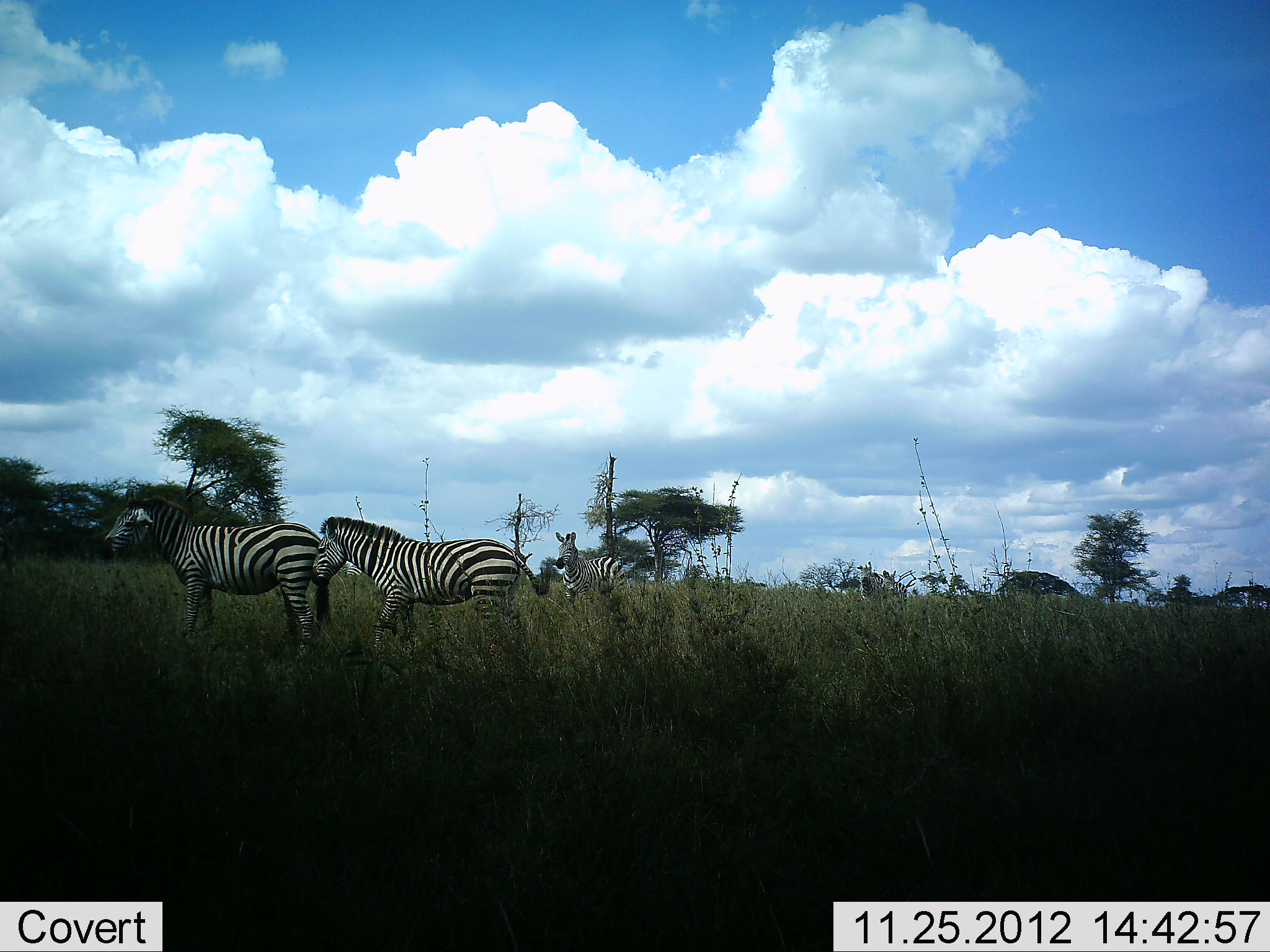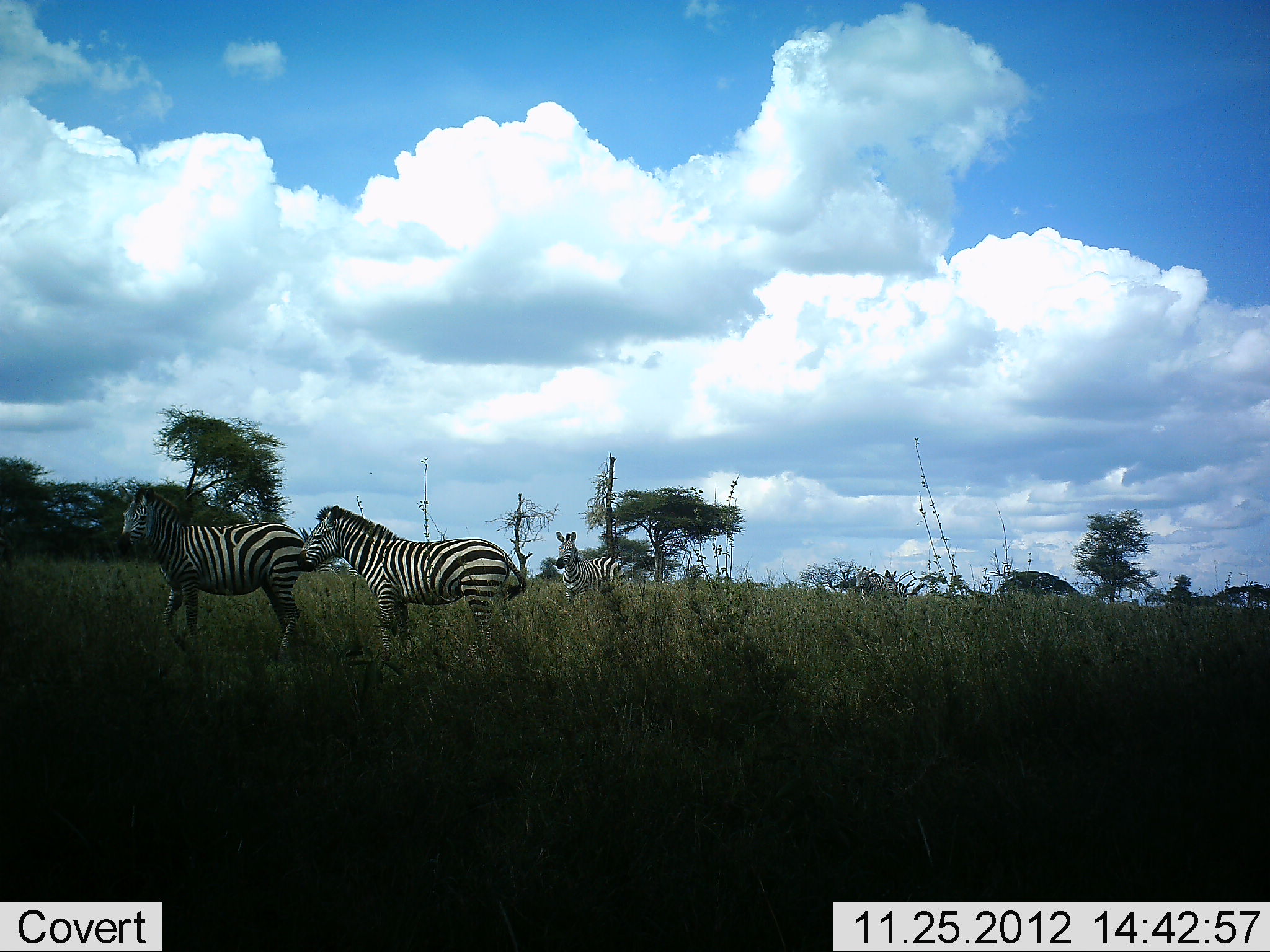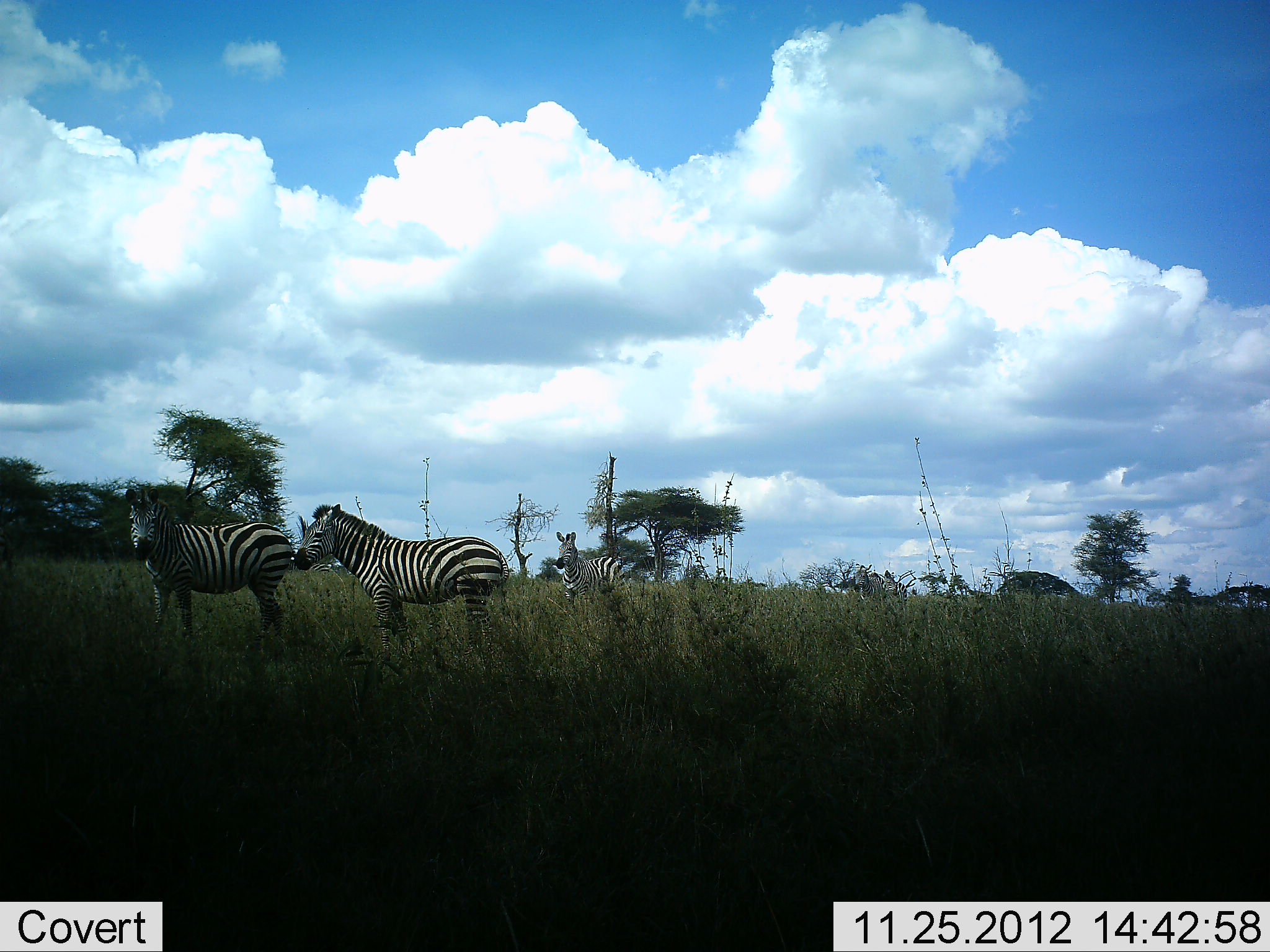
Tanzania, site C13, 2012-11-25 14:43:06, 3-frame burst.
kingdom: Animalia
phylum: Chordata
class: Mammalia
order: Perissodactyla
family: Equidae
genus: Equus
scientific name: Equus quagga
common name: plains zebra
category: zebra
Zebra (plains zebra) (Equus quagga), count 4. Behavior (volunteer vote fractions): standing 82%, resting 0%, moving 45%, interacting 9%. Young present (vote fraction): 0%. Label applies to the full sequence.